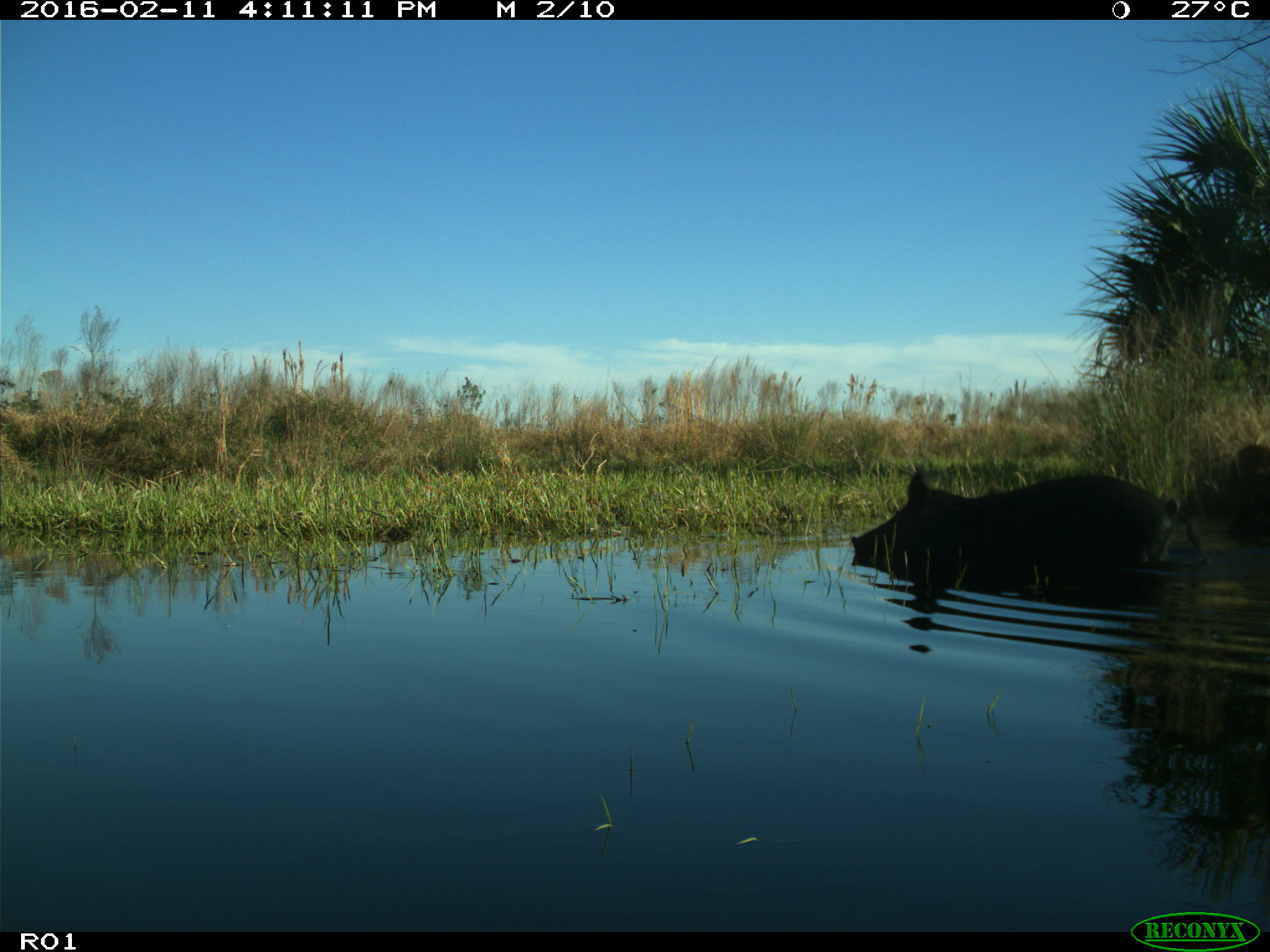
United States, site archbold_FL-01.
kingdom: Animalia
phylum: Chordata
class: Mammalia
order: Artiodactyla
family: Suidae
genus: Sus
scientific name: Sus scrofa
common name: wild boar